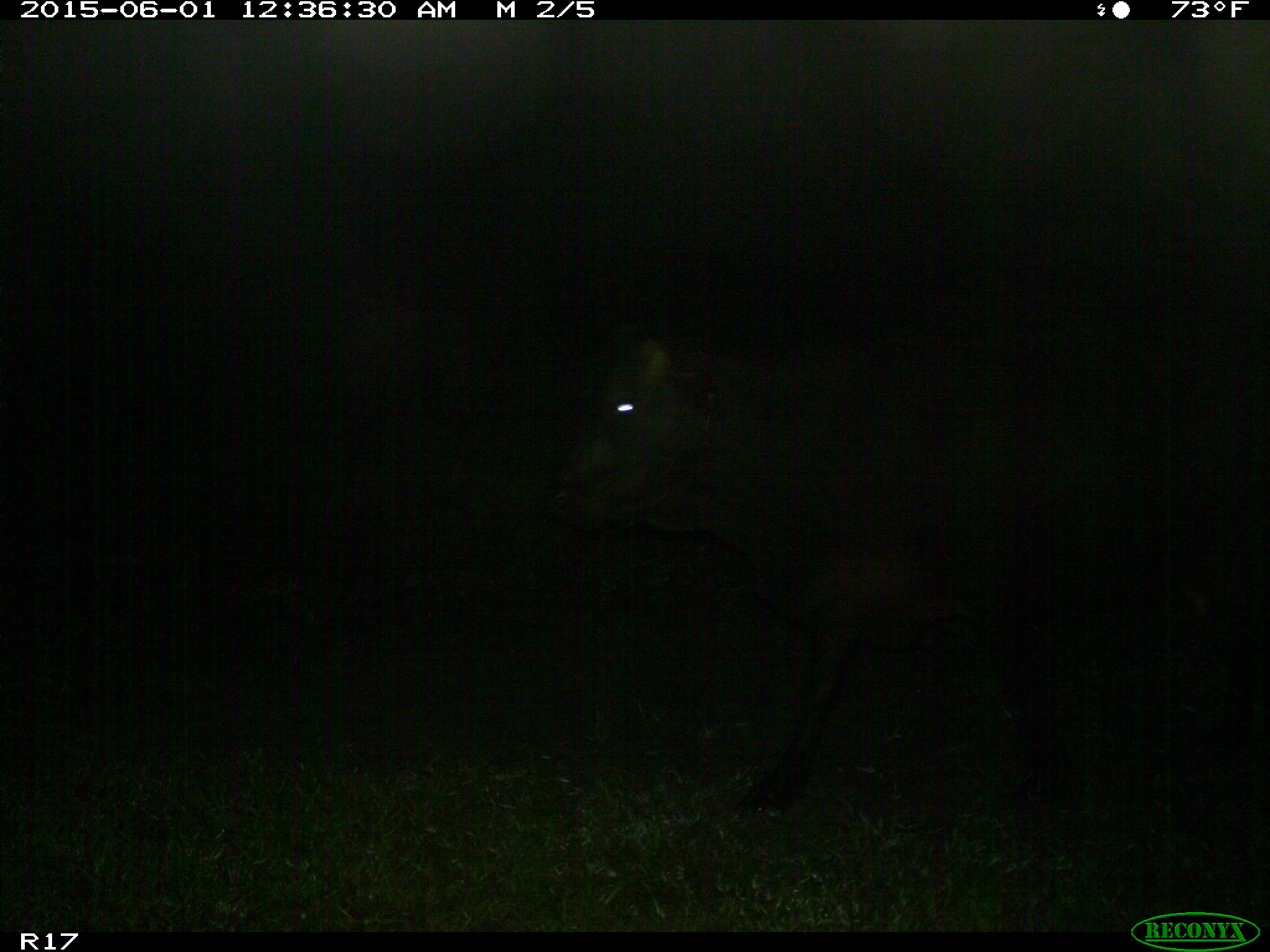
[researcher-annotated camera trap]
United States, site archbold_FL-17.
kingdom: Animalia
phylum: Chordata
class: Mammalia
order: Artiodactyla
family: Bovidae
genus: Bos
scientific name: Bos taurus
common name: domestic cow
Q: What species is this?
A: Bos taurus (domestic cow).